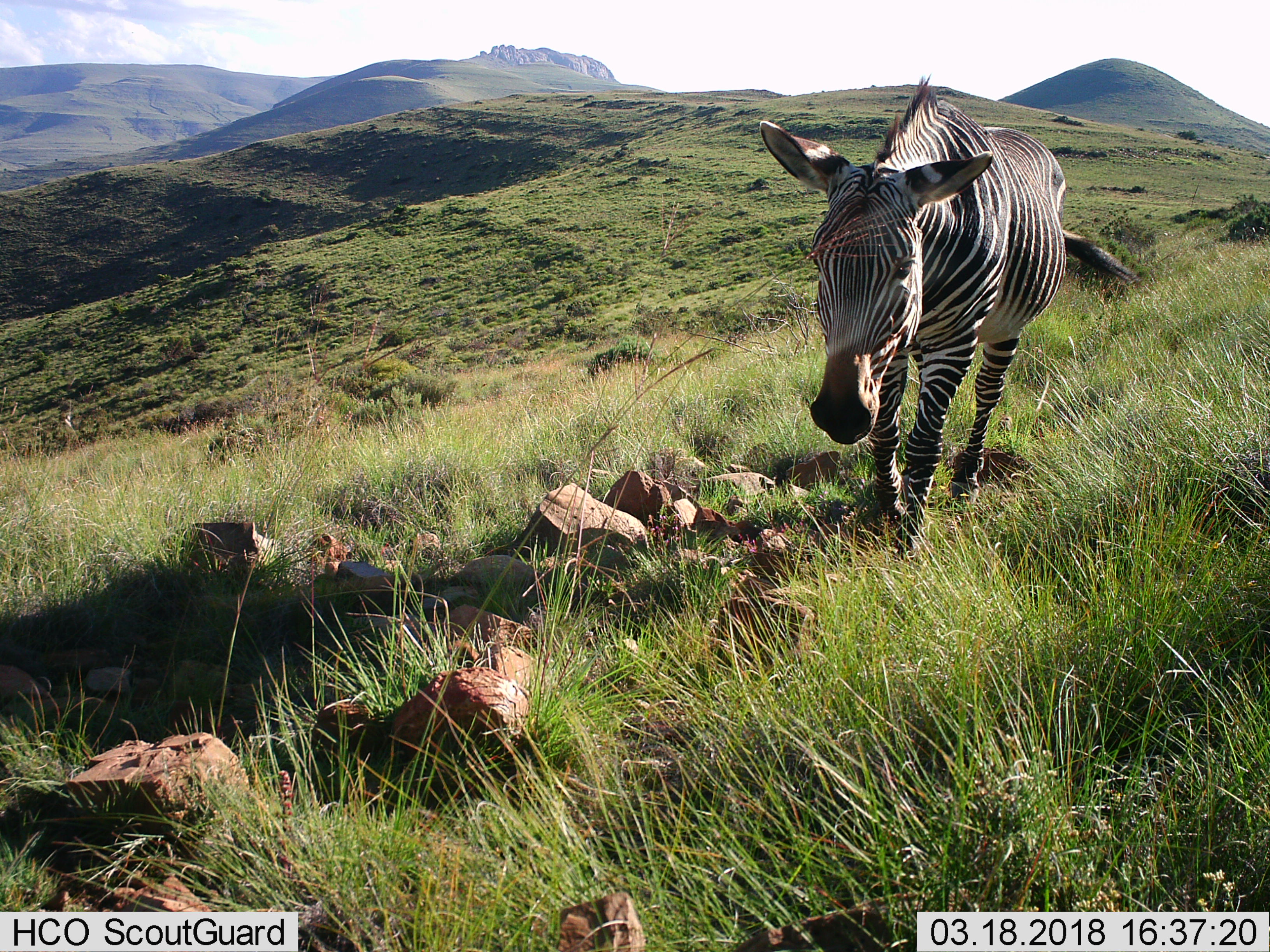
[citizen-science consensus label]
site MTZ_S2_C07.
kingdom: Animalia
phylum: Chordata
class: Mammalia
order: Perissodactyla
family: Equidae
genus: Equus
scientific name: Equus zebra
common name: mountain zebra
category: zebramountain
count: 1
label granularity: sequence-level